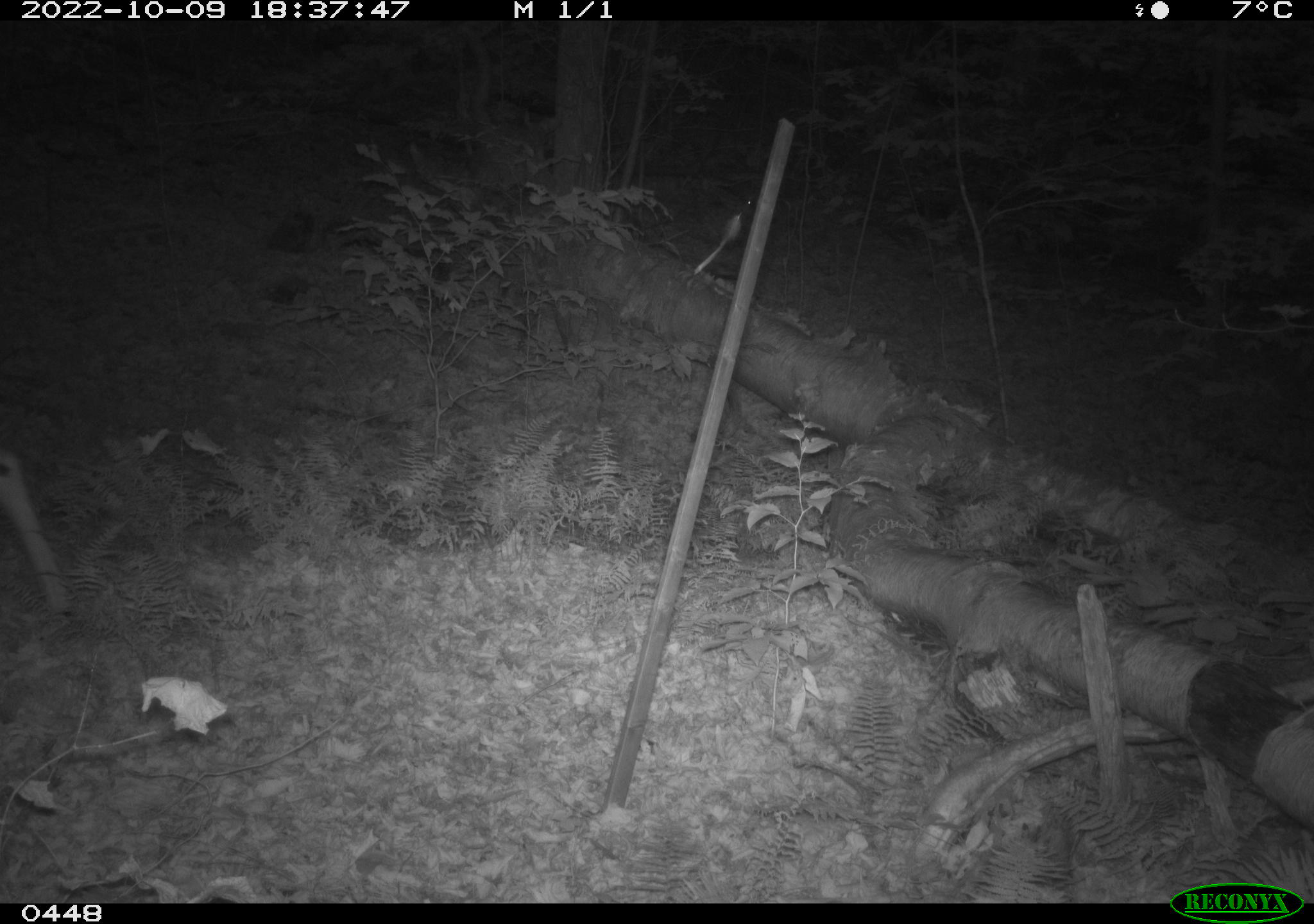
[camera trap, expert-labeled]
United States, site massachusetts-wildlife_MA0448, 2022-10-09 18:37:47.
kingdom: Animalia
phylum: Chordata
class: Mammalia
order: Artiodactyla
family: Cervidae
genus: Odocoileus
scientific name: Odocoileus virginianus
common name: white-tailed deer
White-tailed deer (Odocoileus virginianus).